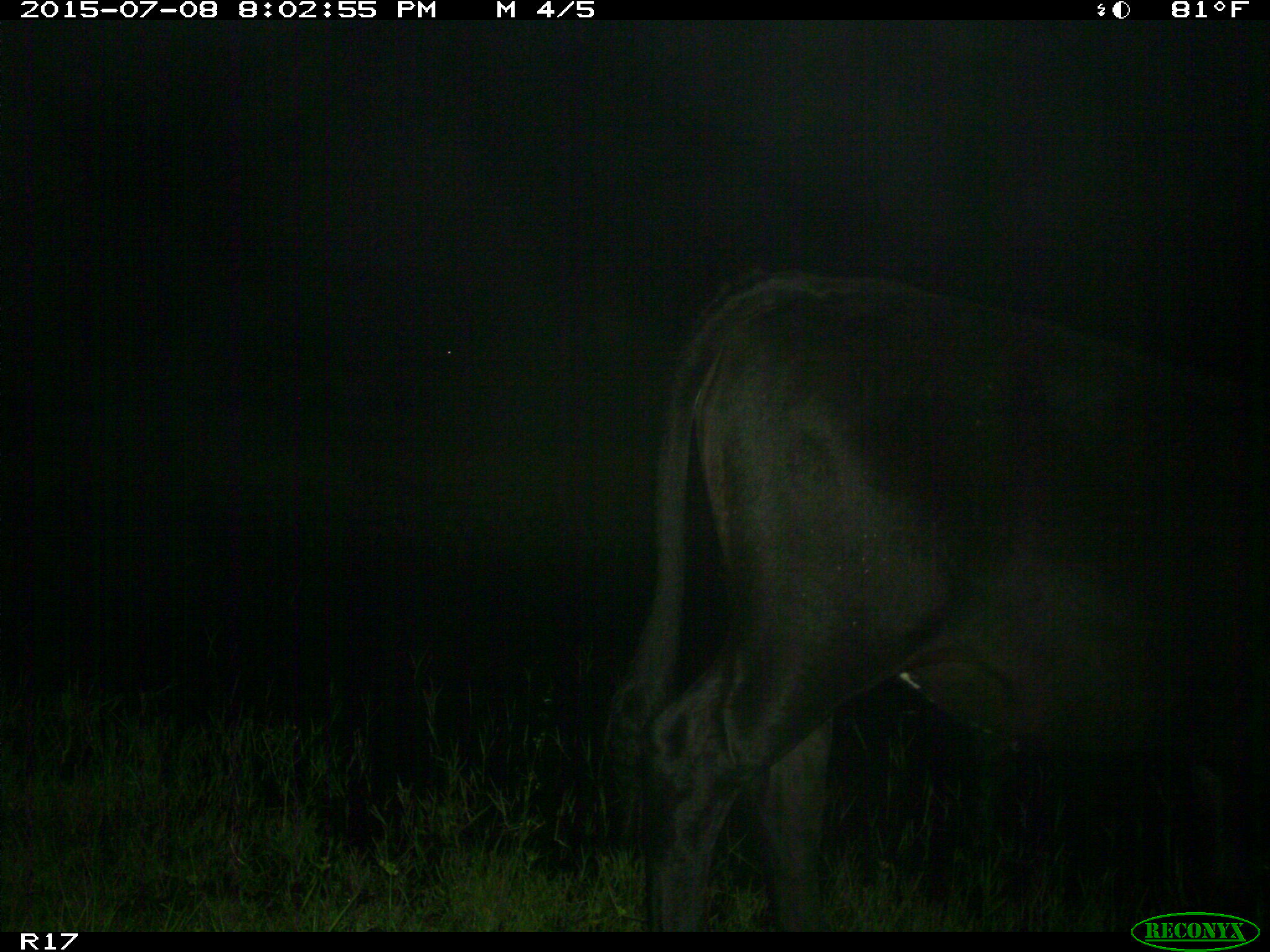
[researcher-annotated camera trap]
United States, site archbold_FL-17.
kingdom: Animalia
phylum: Chordata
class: Mammalia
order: Artiodactyla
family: Bovidae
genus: Bos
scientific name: Bos taurus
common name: domestic cow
Bos taurus (domestic cow).